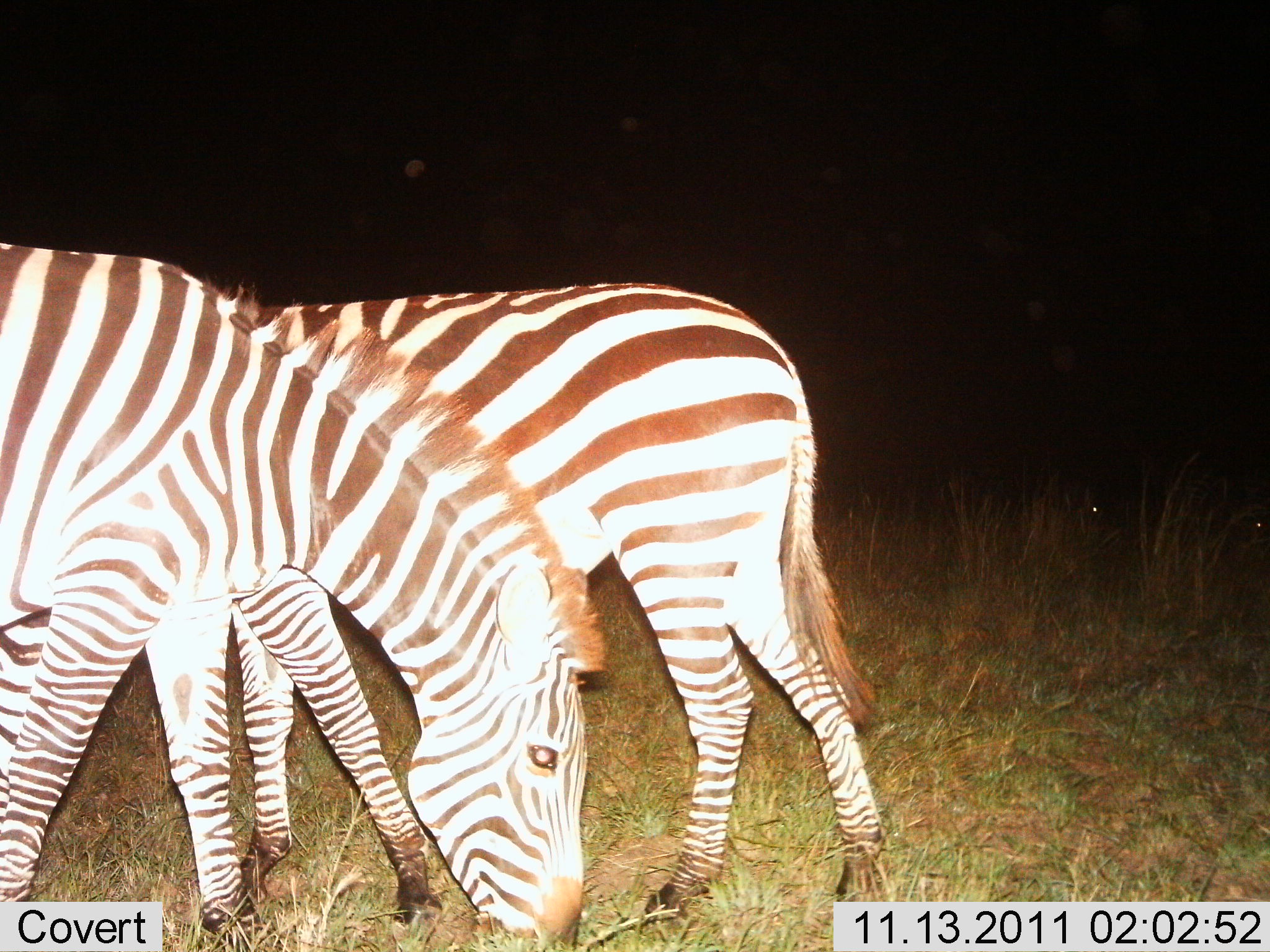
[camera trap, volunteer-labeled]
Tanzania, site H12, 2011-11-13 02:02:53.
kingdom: Animalia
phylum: Chordata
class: Mammalia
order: Perissodactyla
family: Equidae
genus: Equus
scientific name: Equus quagga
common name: plains zebra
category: zebra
Zebra (plains zebra) (Equus quagga), count 2. Behavior (volunteer vote fractions): standing 13%, resting 0%, moving 7%, interacting 0%. Young present (vote fraction): 0%. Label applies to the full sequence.